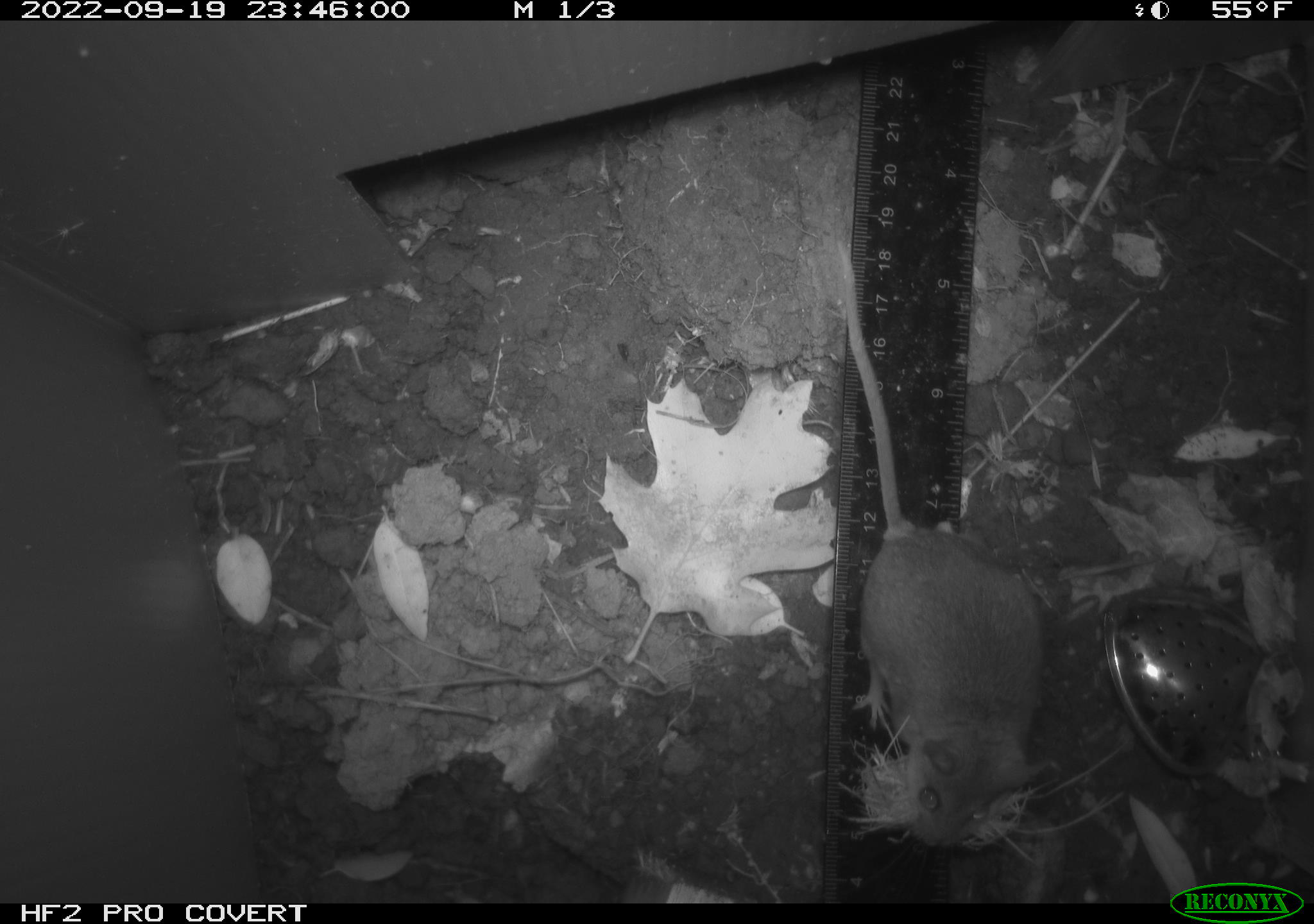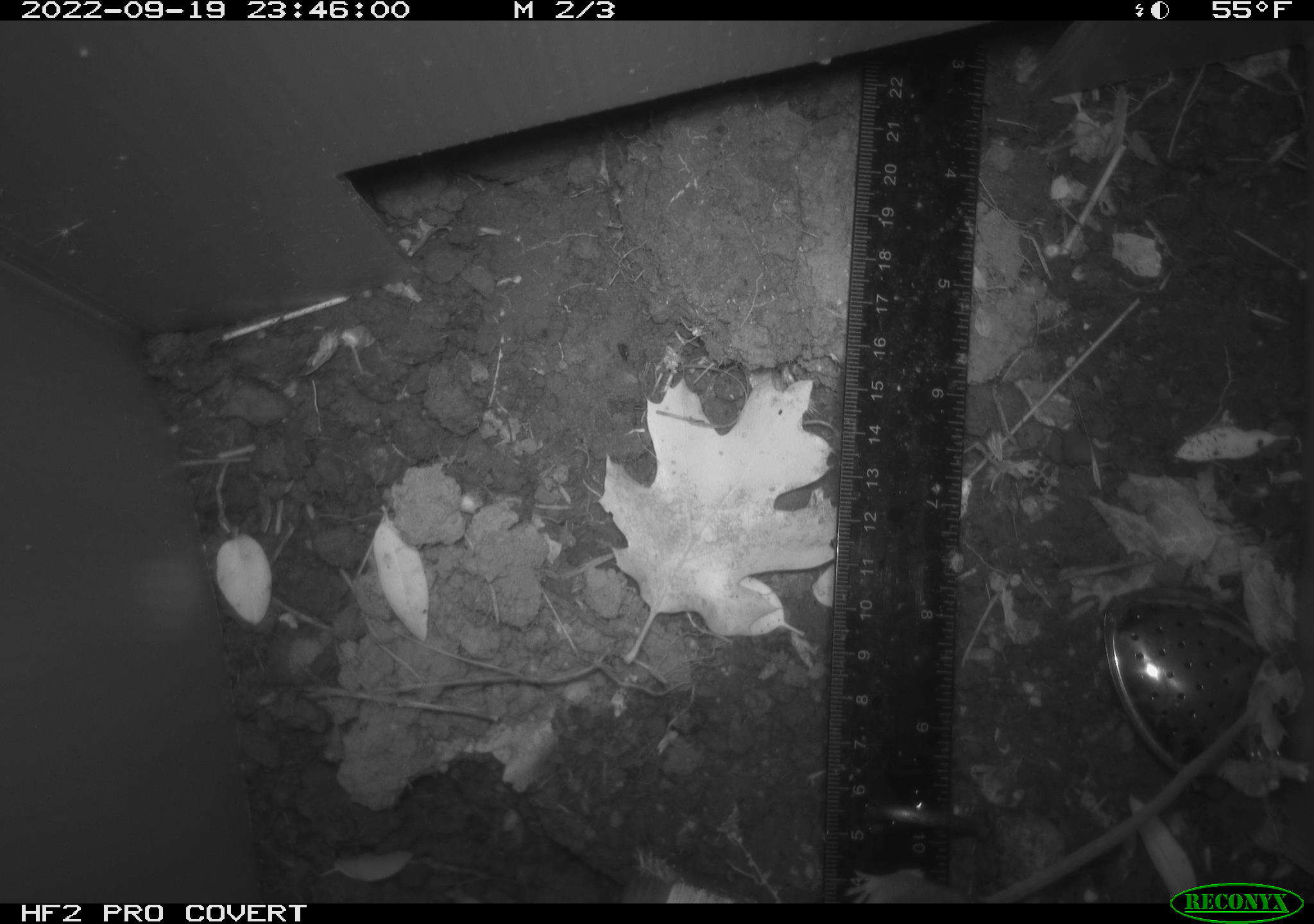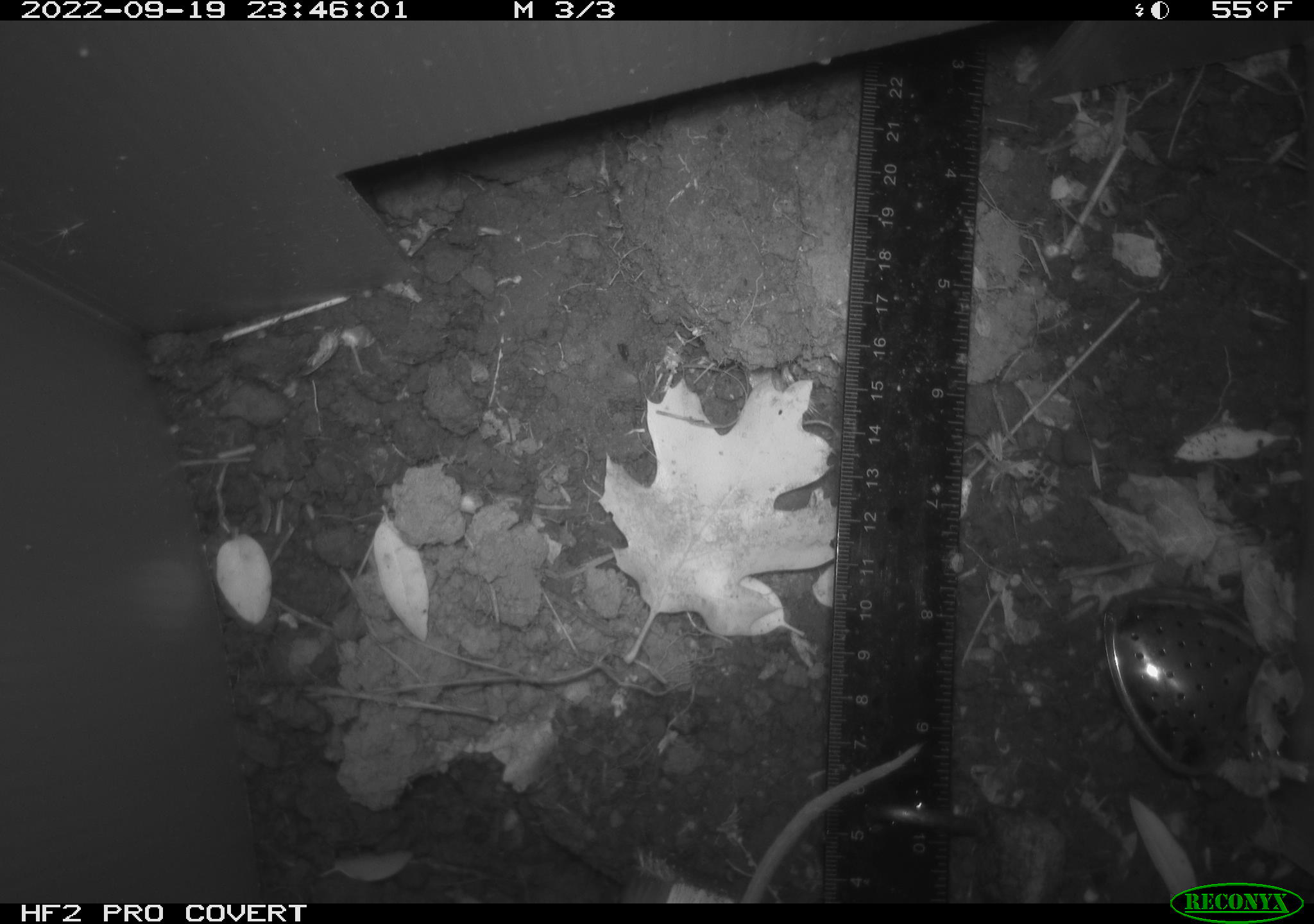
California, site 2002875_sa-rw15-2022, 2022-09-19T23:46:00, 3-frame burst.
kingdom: Animalia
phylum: Chordata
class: Mammalia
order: Rodentia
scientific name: Rodentia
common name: mouse species